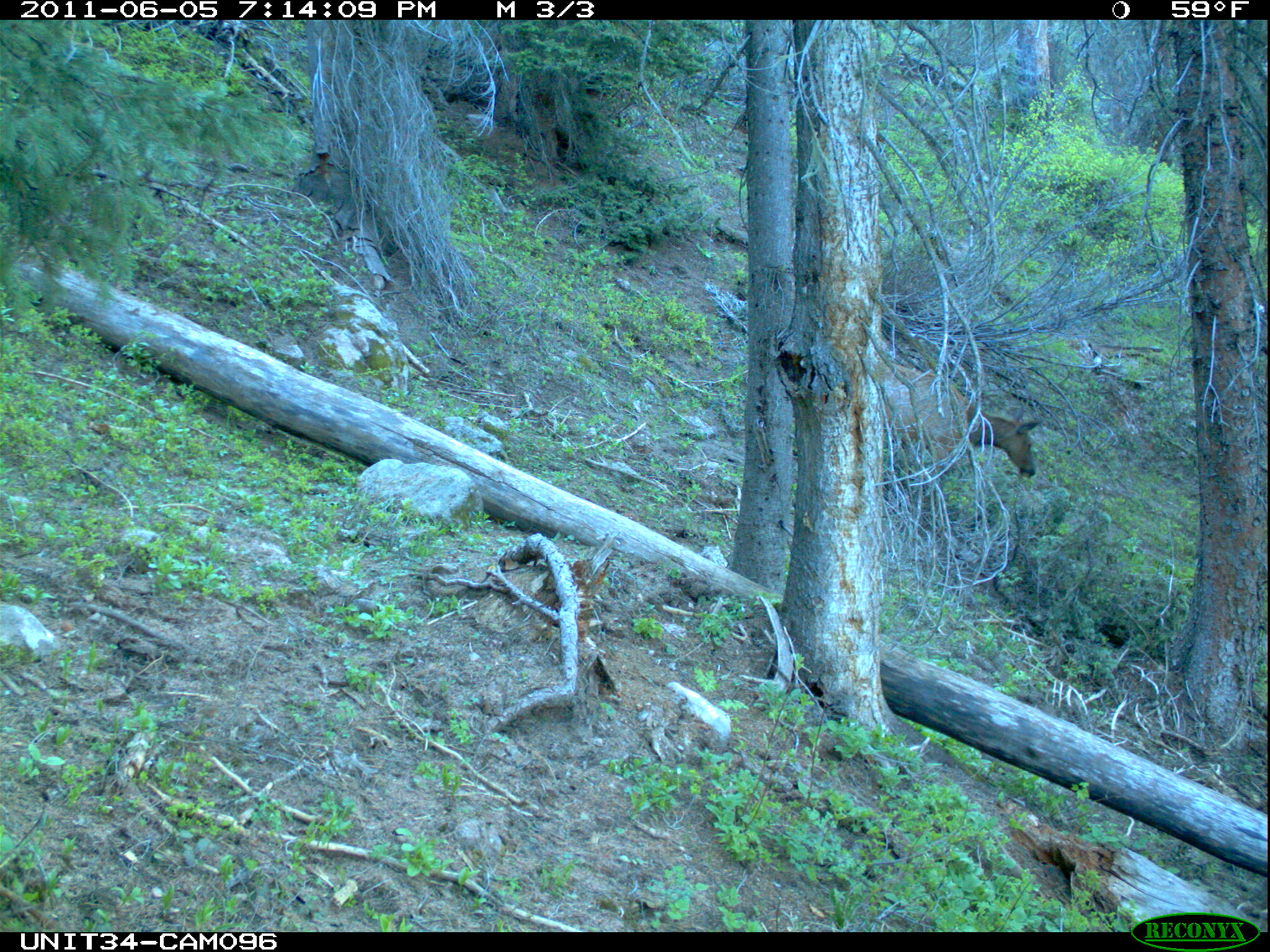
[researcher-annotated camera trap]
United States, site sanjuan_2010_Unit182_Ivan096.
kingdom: Animalia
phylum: Chordata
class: Mammalia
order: Artiodactyla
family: Cervidae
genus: Cervus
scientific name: Cervus elaphus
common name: red deer